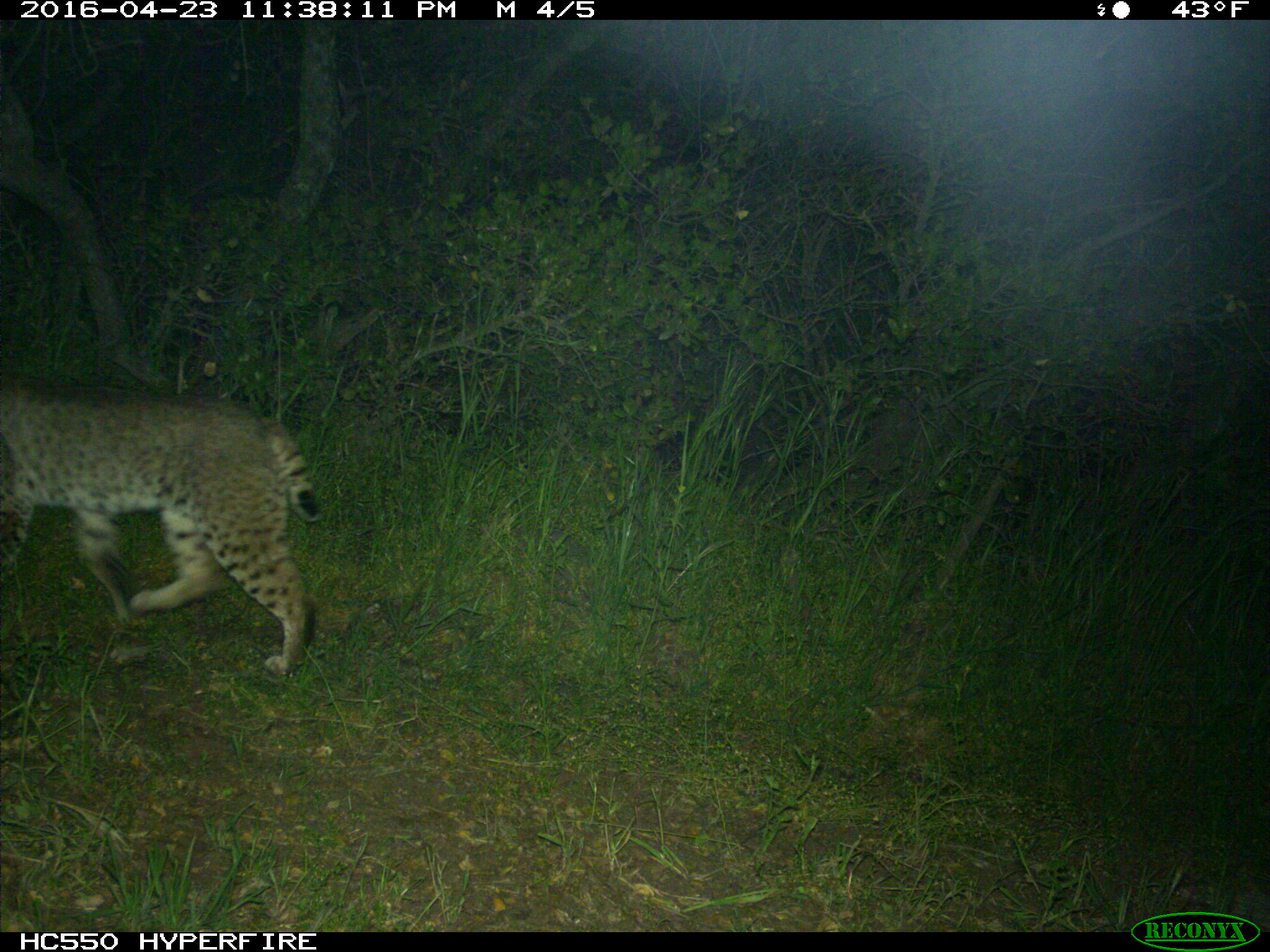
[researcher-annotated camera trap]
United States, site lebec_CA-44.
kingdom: Animalia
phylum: Chordata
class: Mammalia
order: Carnivora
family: Felidae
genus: Lynx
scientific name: Lynx rufus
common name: bobcat